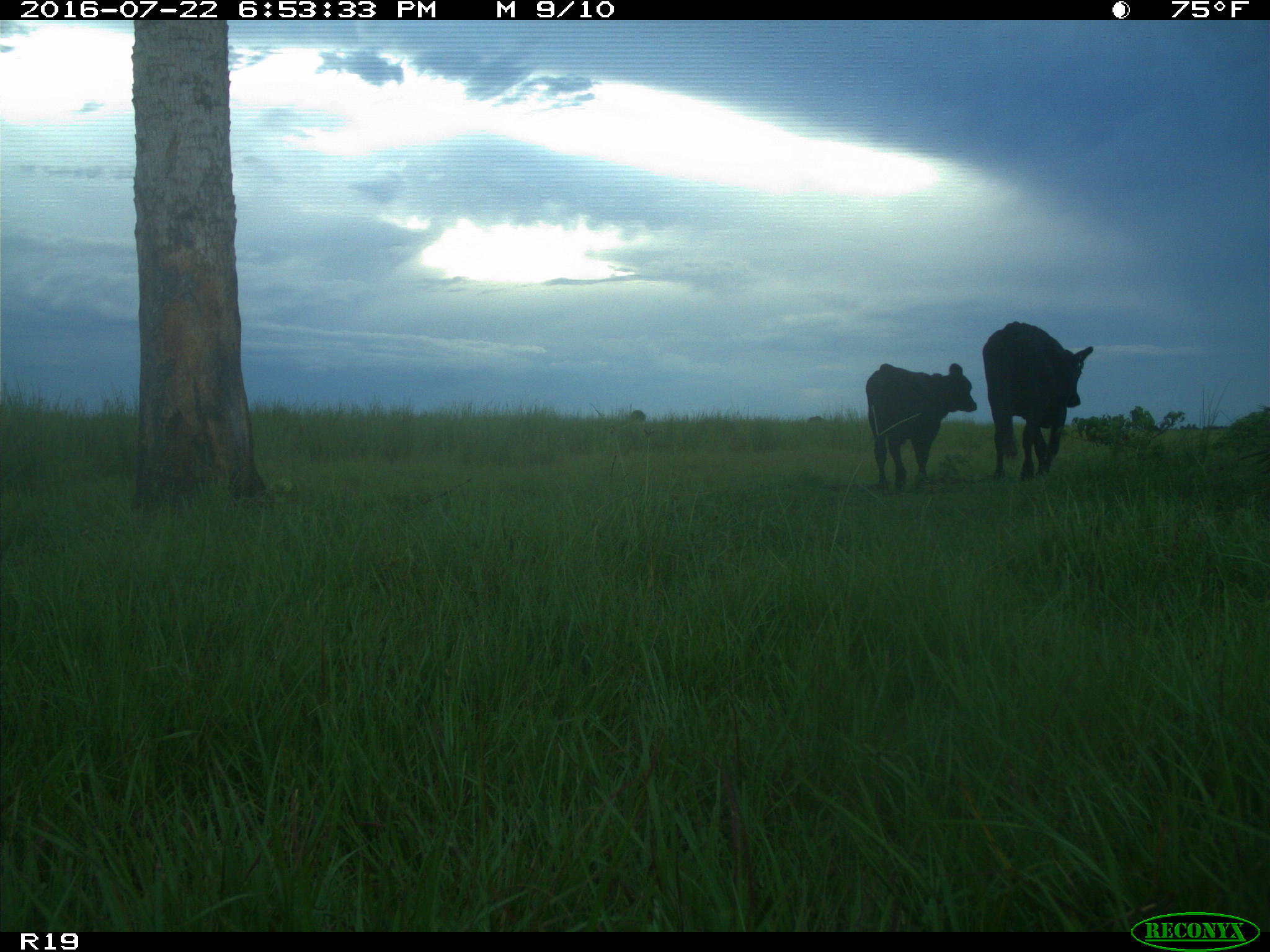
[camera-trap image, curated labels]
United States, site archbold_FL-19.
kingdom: Animalia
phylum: Chordata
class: Mammalia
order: Artiodactyla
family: Bovidae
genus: Bos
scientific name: Bos taurus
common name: domestic cow